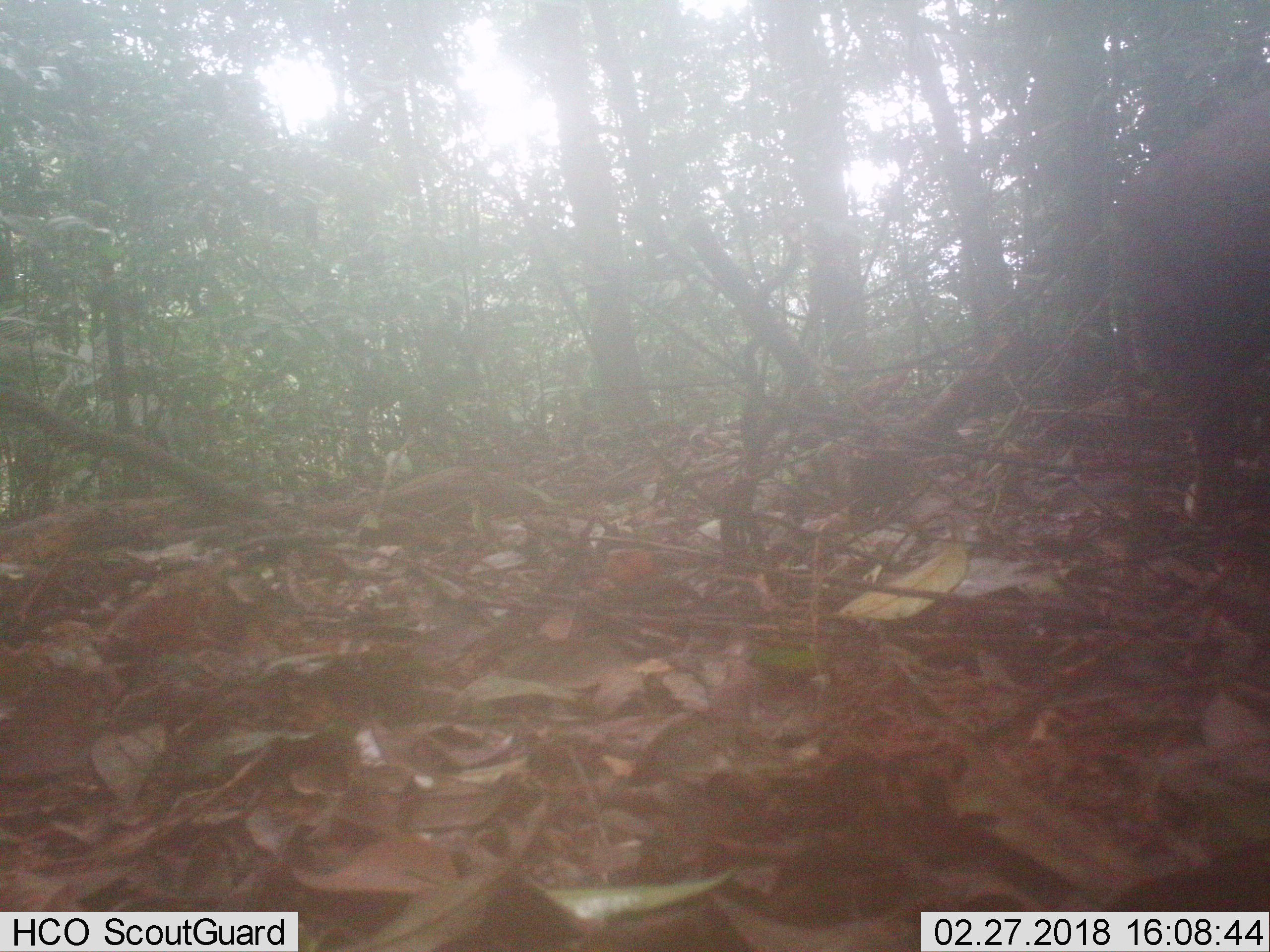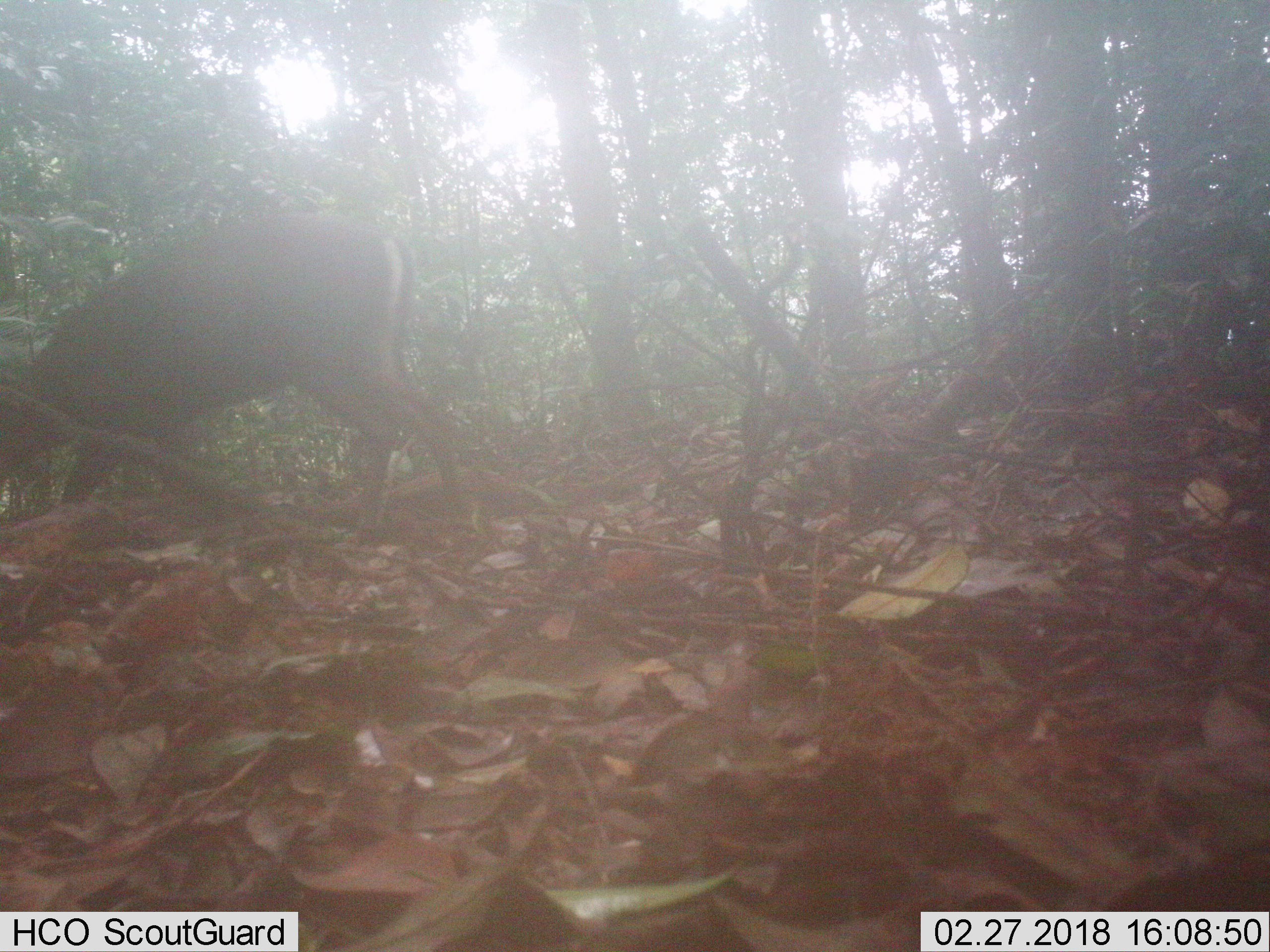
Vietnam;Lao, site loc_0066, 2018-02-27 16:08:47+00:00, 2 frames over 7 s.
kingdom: Animalia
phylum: Chordata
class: Mammalia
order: Artiodactyla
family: Cervidae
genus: Muntiacus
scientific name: Muntiacus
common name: muntjacs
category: unidentified muntjac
Unidentified muntjac (muntjacs) (Muntiacus). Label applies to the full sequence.